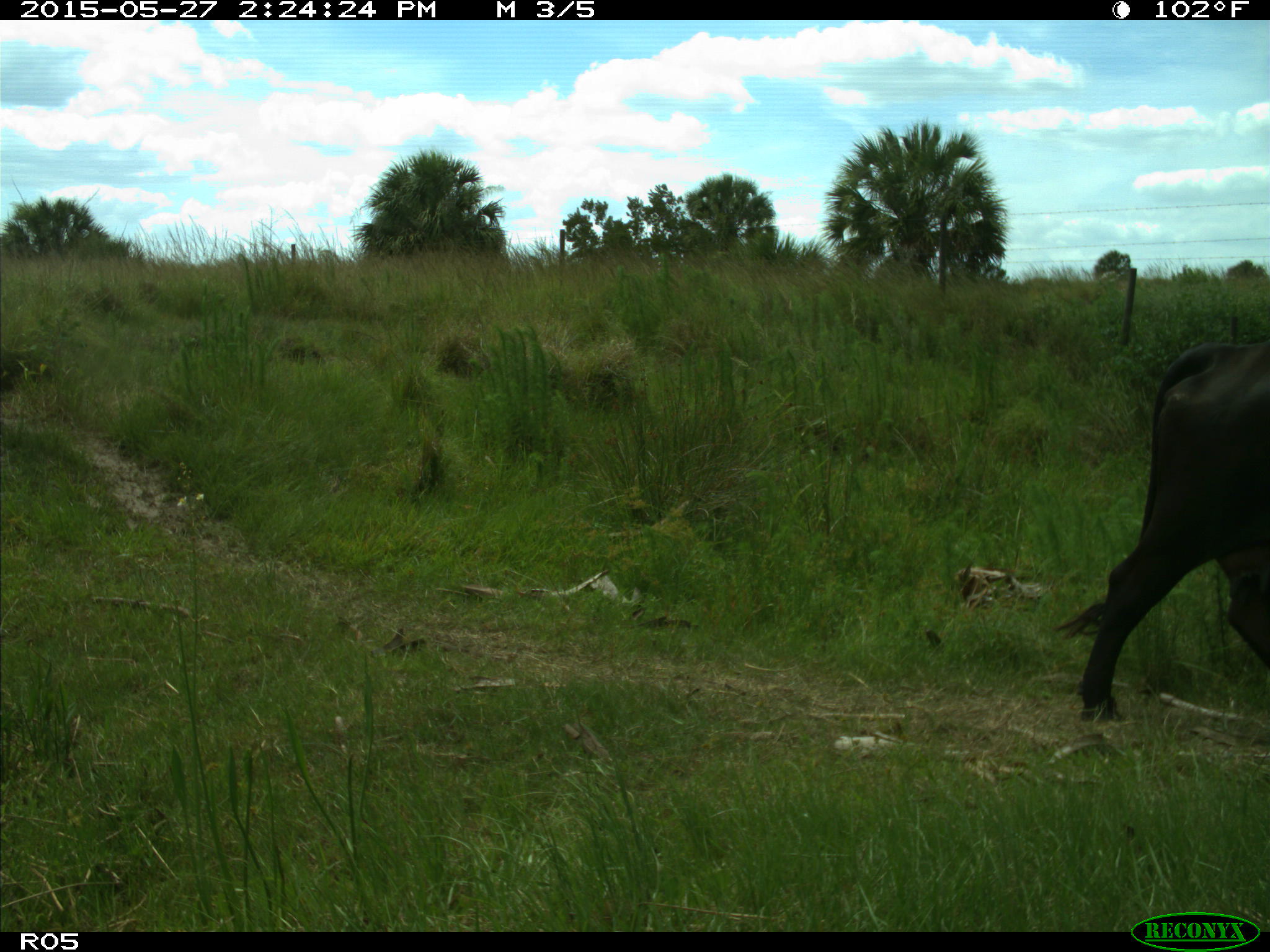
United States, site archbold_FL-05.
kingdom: Animalia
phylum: Chordata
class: Mammalia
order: Artiodactyla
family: Bovidae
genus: Bos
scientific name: Bos taurus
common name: domestic cow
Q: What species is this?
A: Bos taurus (domestic cow).